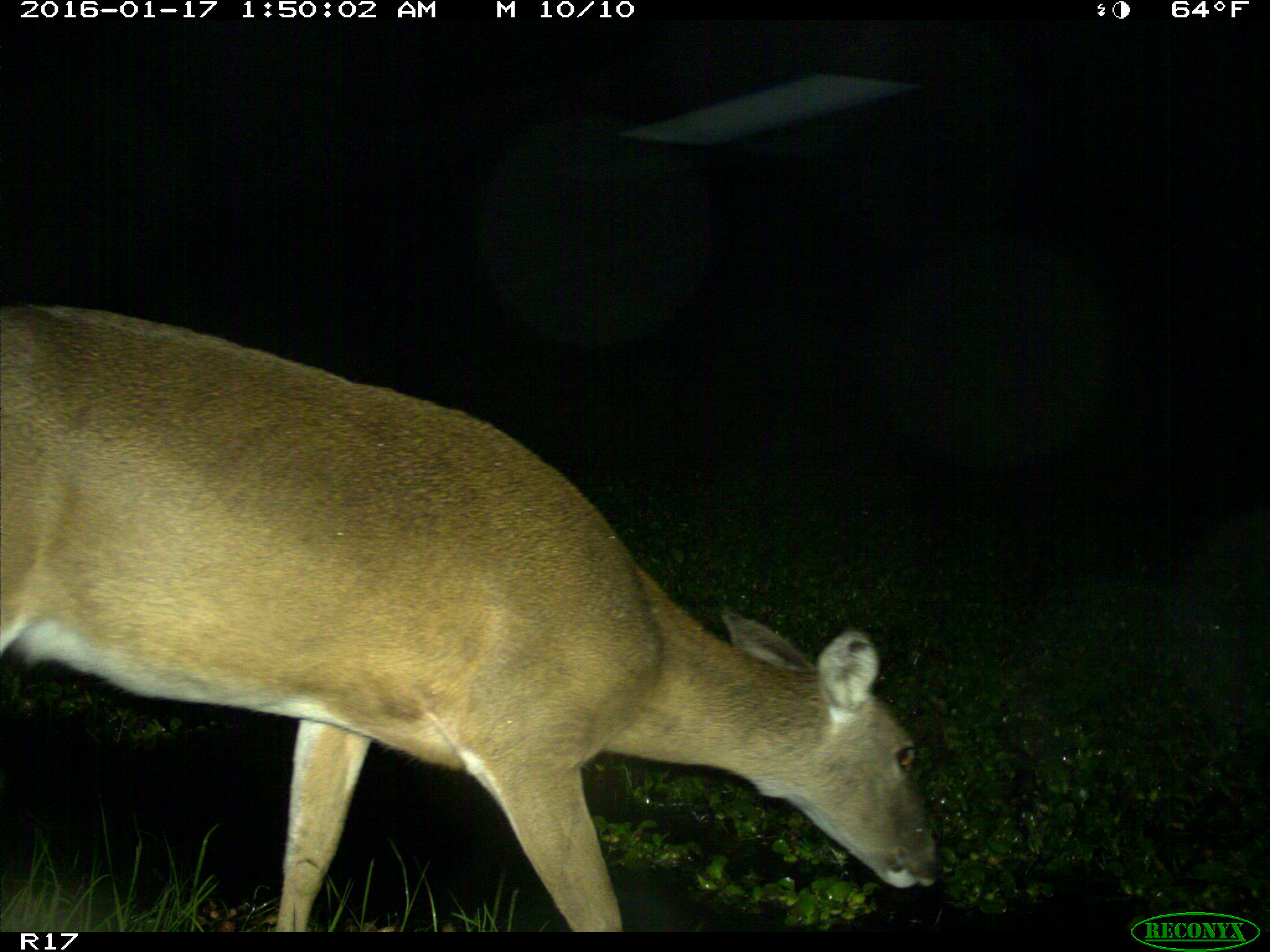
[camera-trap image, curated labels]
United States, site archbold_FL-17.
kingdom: Animalia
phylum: Chordata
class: Mammalia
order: Artiodactyla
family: Cervidae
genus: Odocoileus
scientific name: Odocoileus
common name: deer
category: unidentified deer